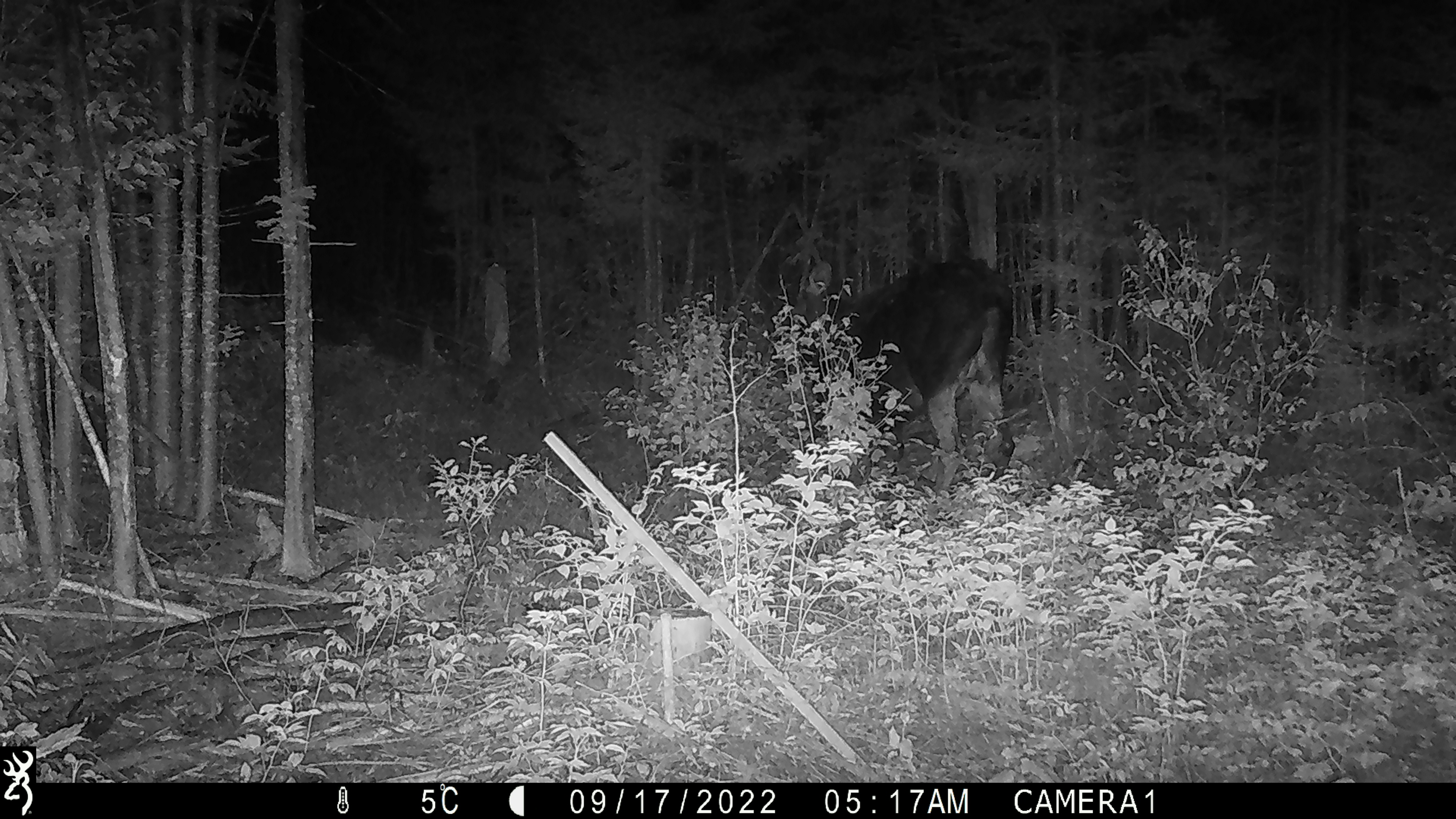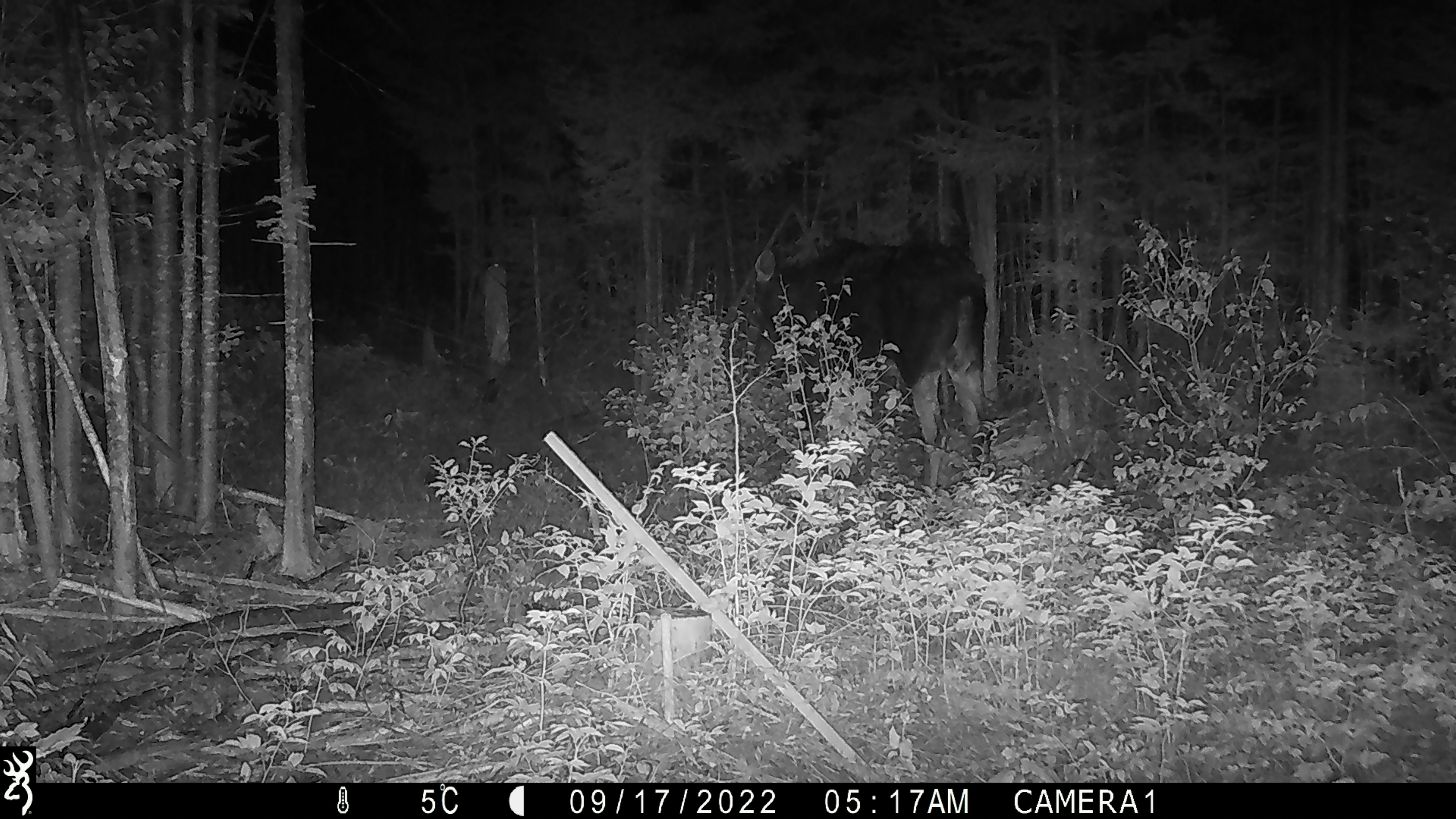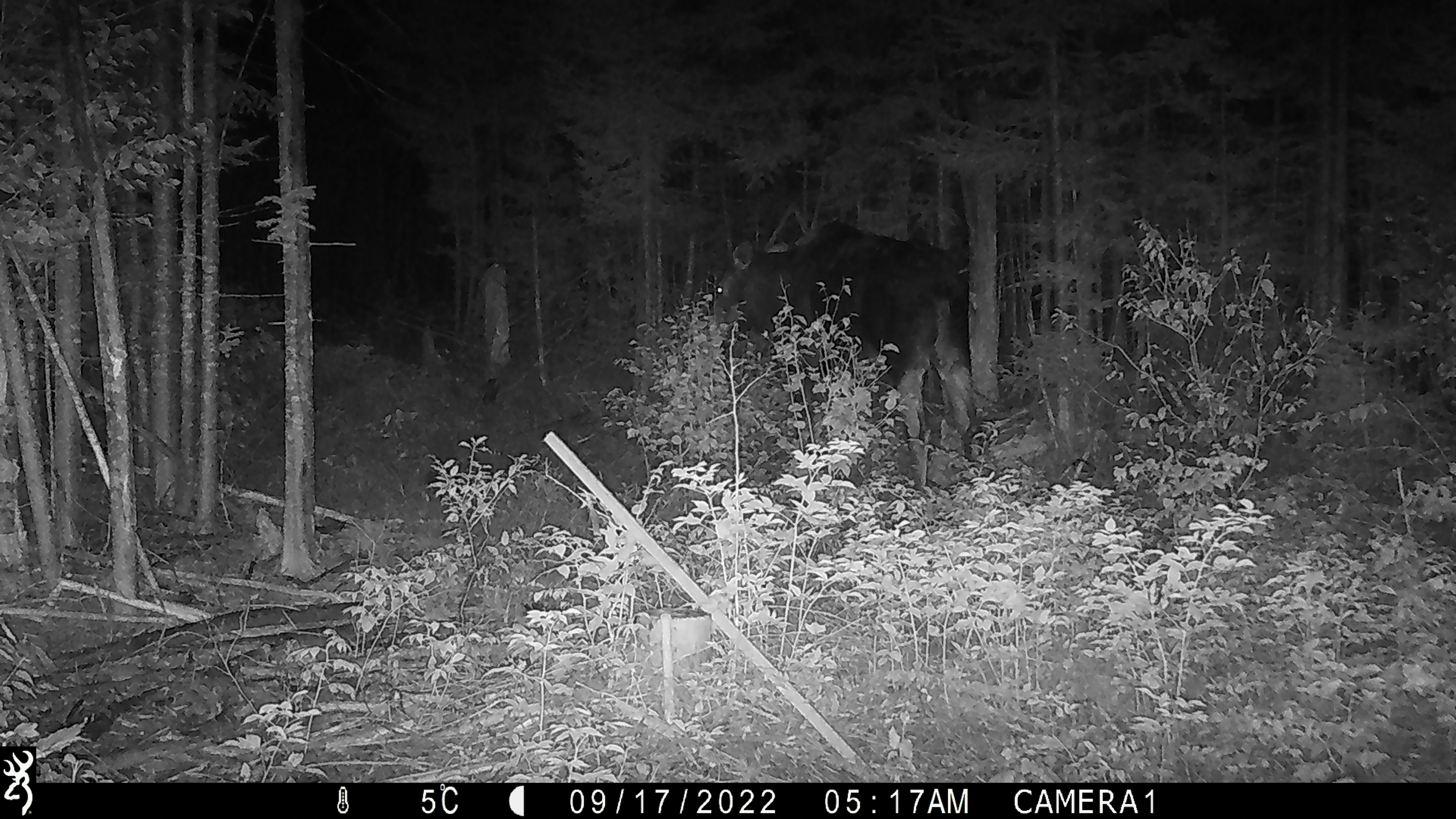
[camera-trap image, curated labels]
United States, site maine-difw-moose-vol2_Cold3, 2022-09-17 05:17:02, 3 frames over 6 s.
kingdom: Animalia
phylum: Chordata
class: Mammalia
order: Artiodactyla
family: Cervidae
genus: Alces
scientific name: Alces alces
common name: moose